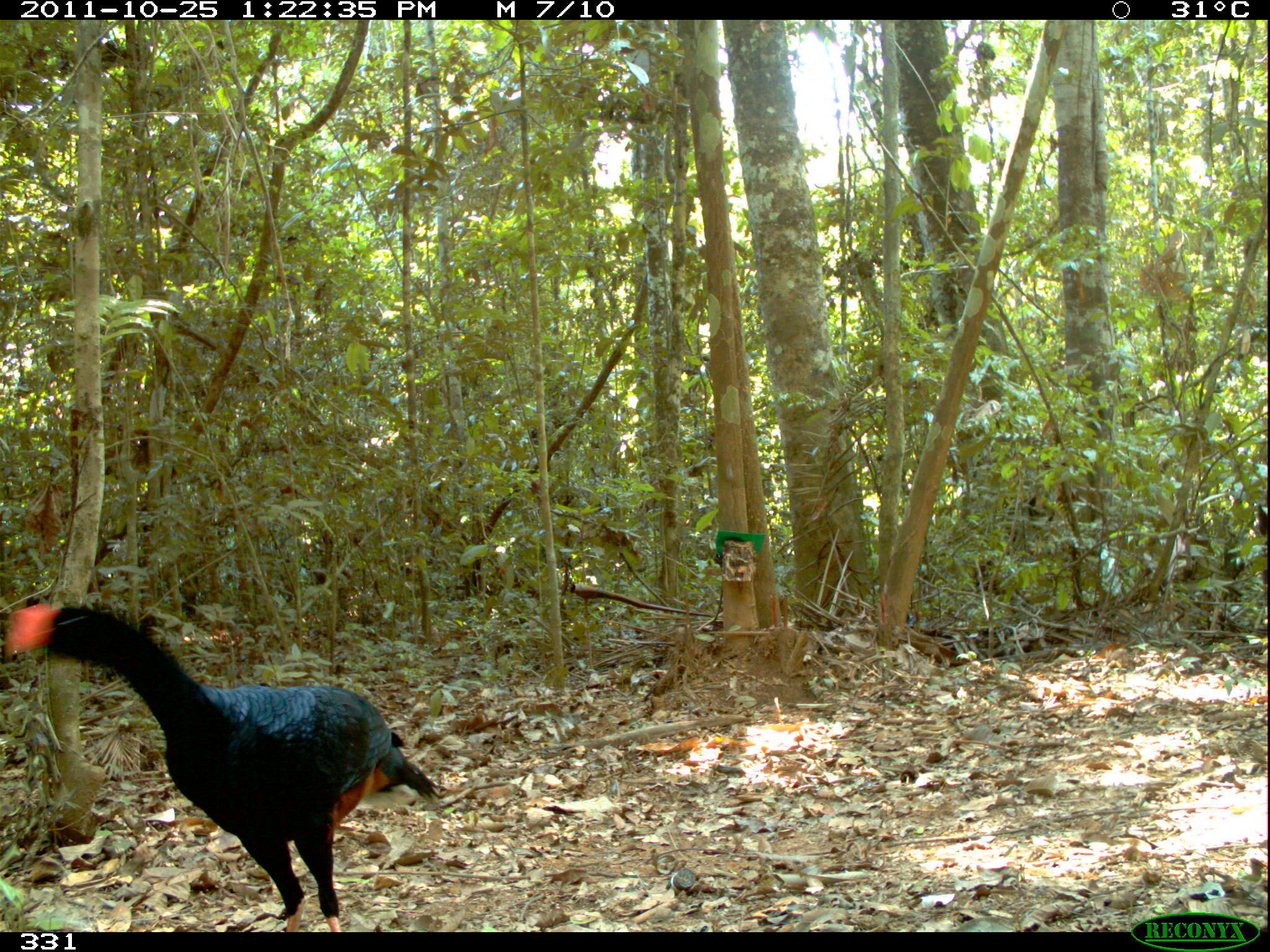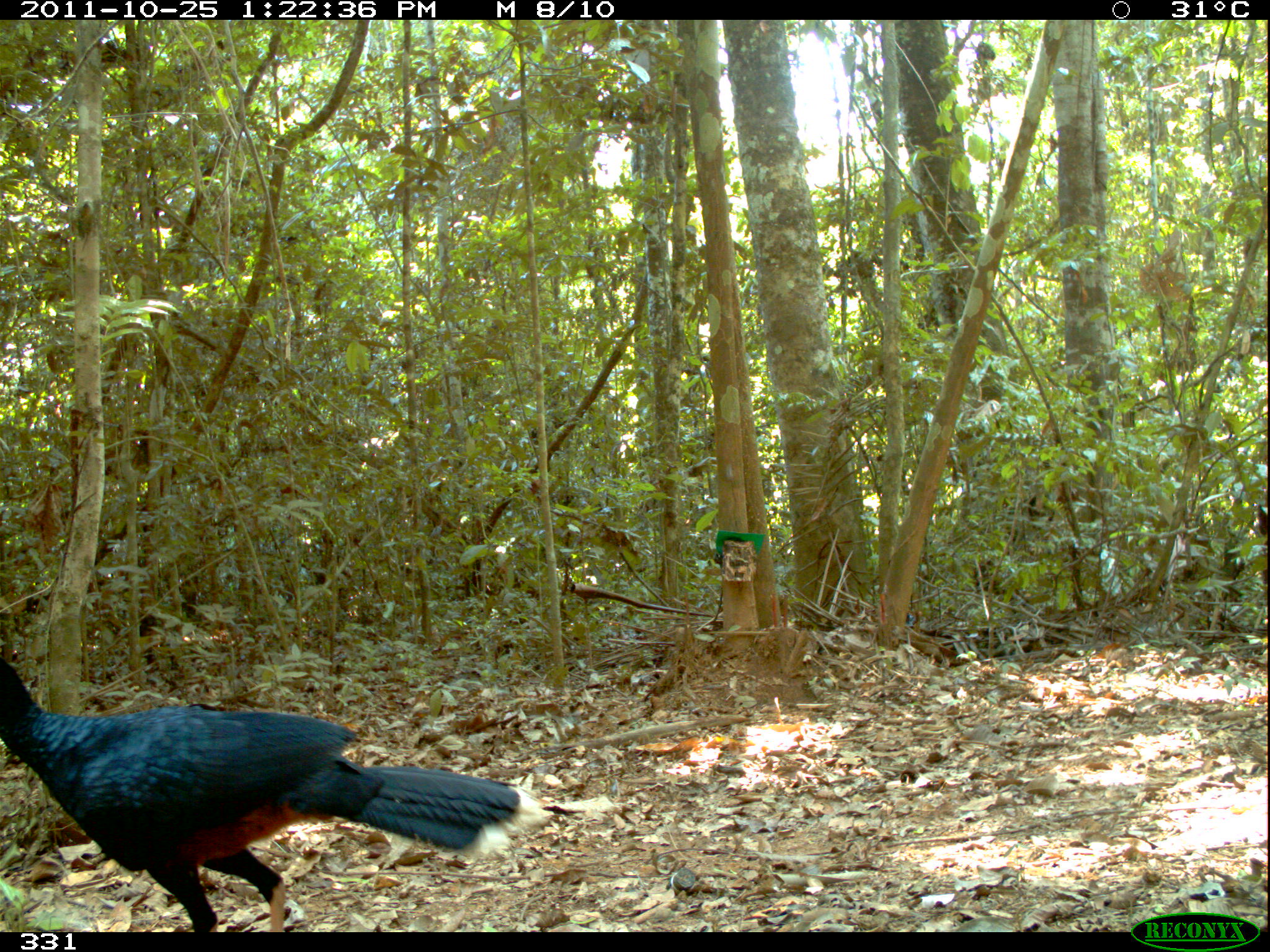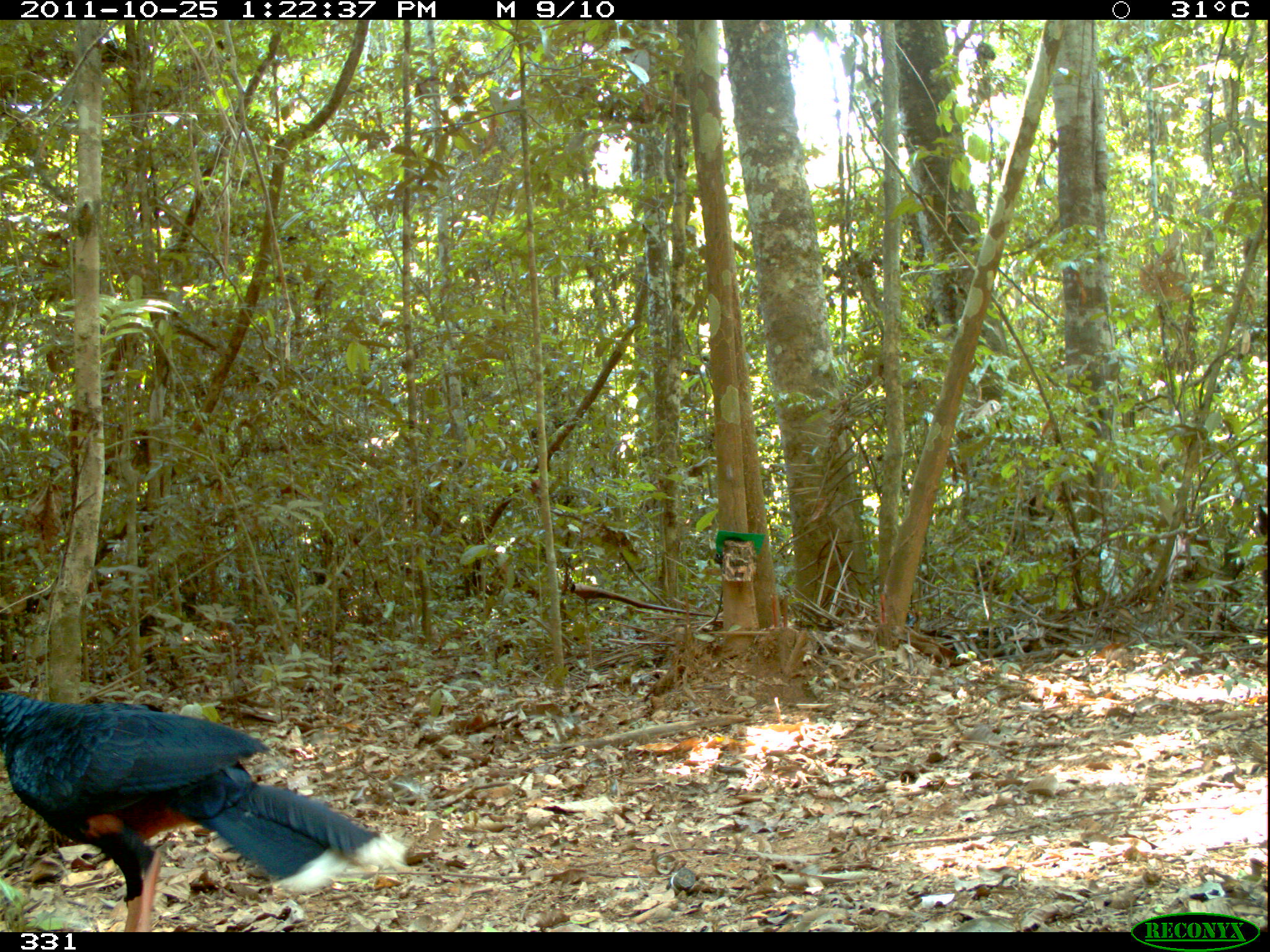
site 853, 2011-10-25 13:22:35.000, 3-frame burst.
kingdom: Animalia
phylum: Chordata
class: Aves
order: Galliformes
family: Cracidae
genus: Mitu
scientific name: Mitu tuberosum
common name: razor-billed curassow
Mitu tuberosum (razor-billed curassow).